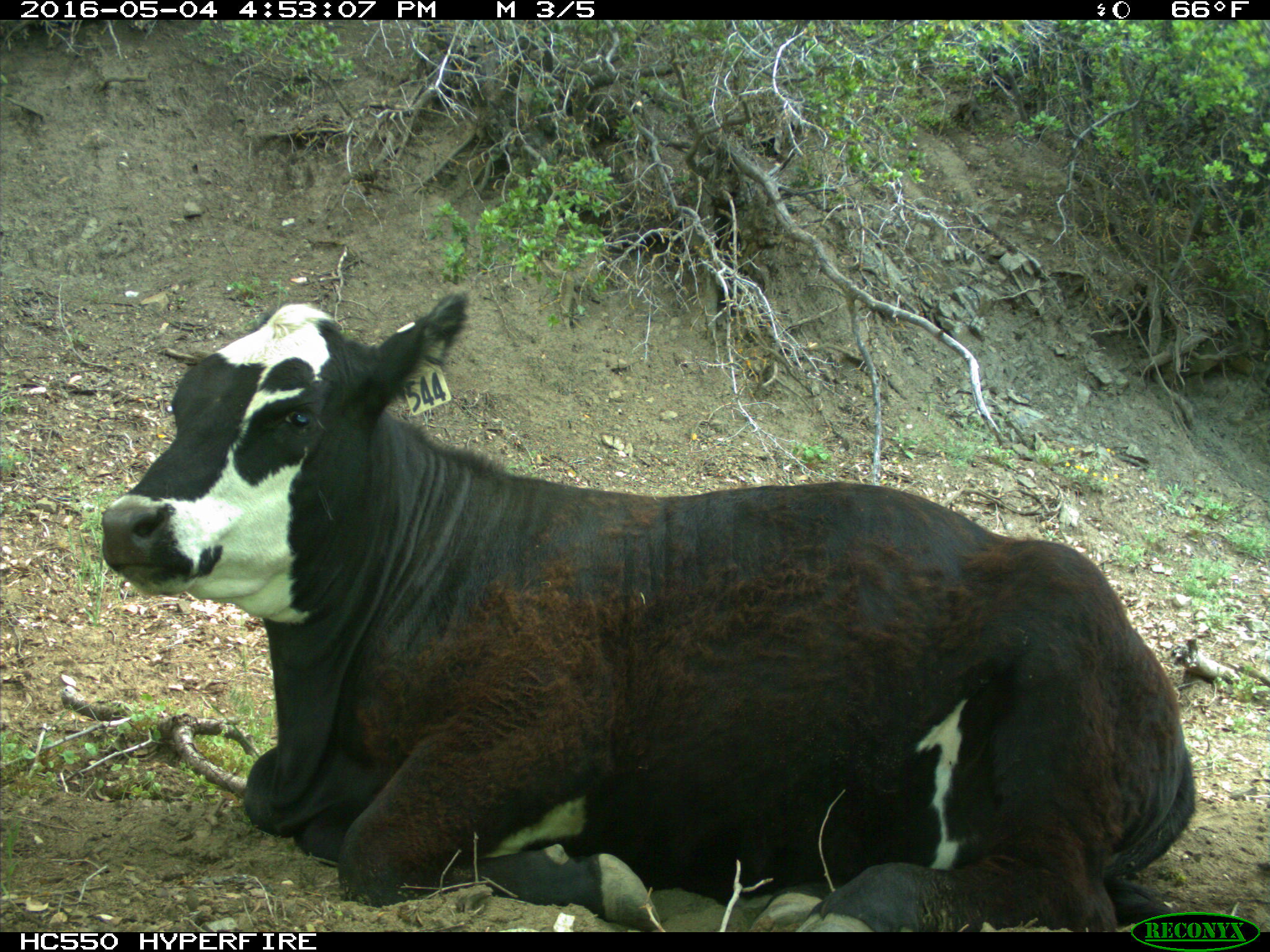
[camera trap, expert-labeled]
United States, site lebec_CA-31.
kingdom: Animalia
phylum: Chordata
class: Mammalia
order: Artiodactyla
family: Bovidae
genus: Bos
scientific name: Bos taurus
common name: domestic cow